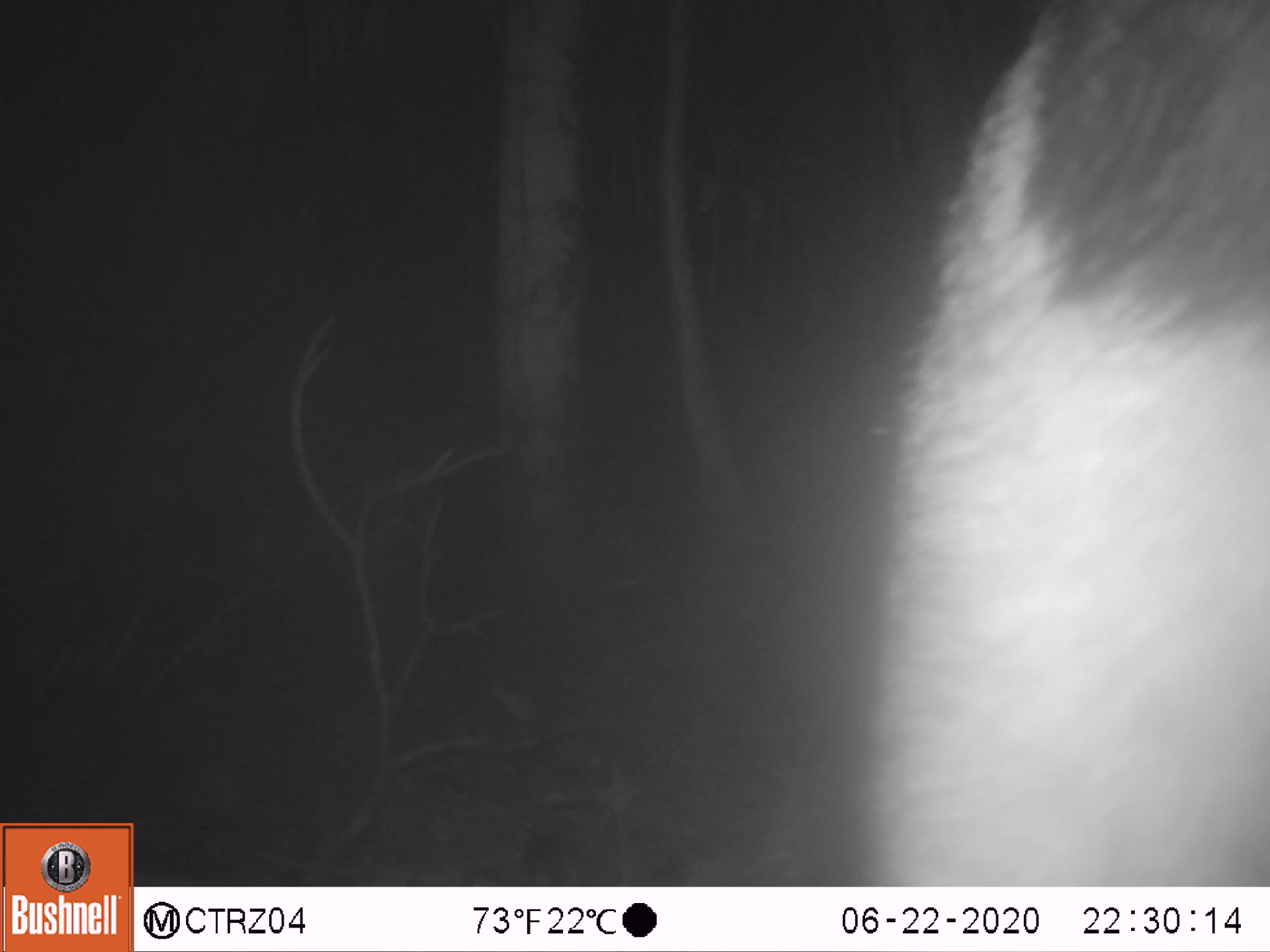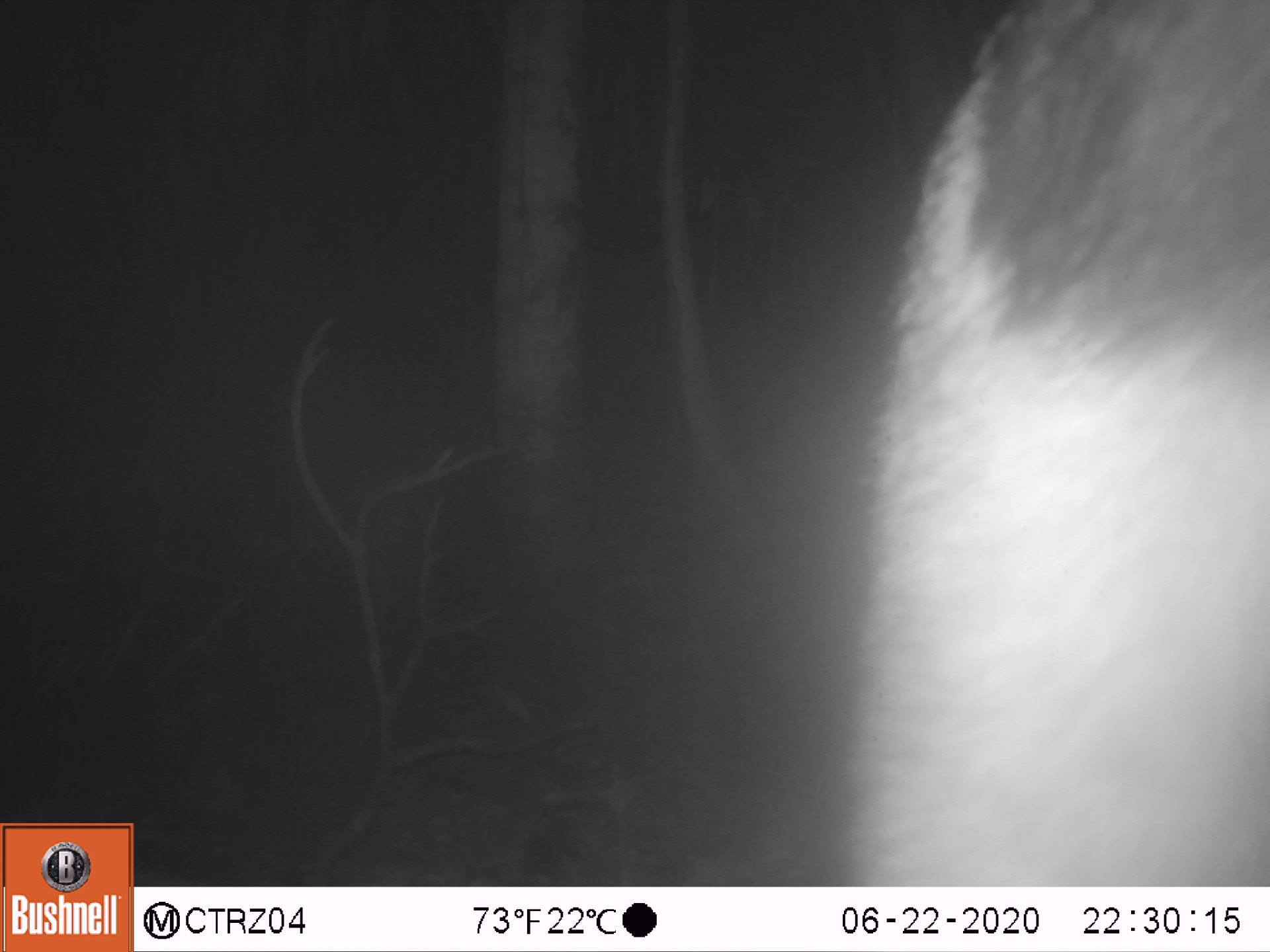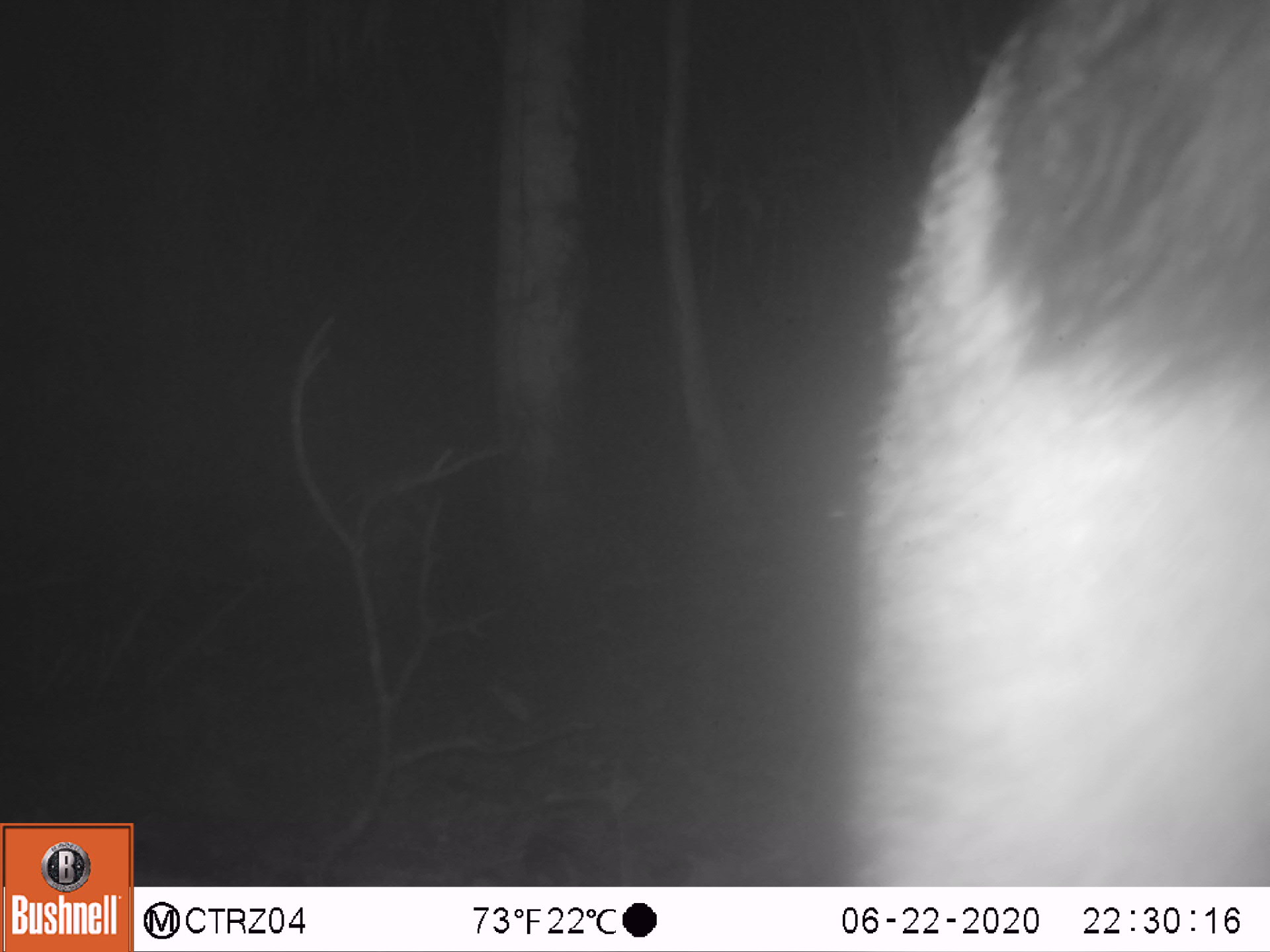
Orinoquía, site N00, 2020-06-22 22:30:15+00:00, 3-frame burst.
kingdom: Animalia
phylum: Chordata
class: Mammalia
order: Pilosa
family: Myrmecophagidae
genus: Myrmecophaga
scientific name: Myrmecophaga tridactyla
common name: giant anteater